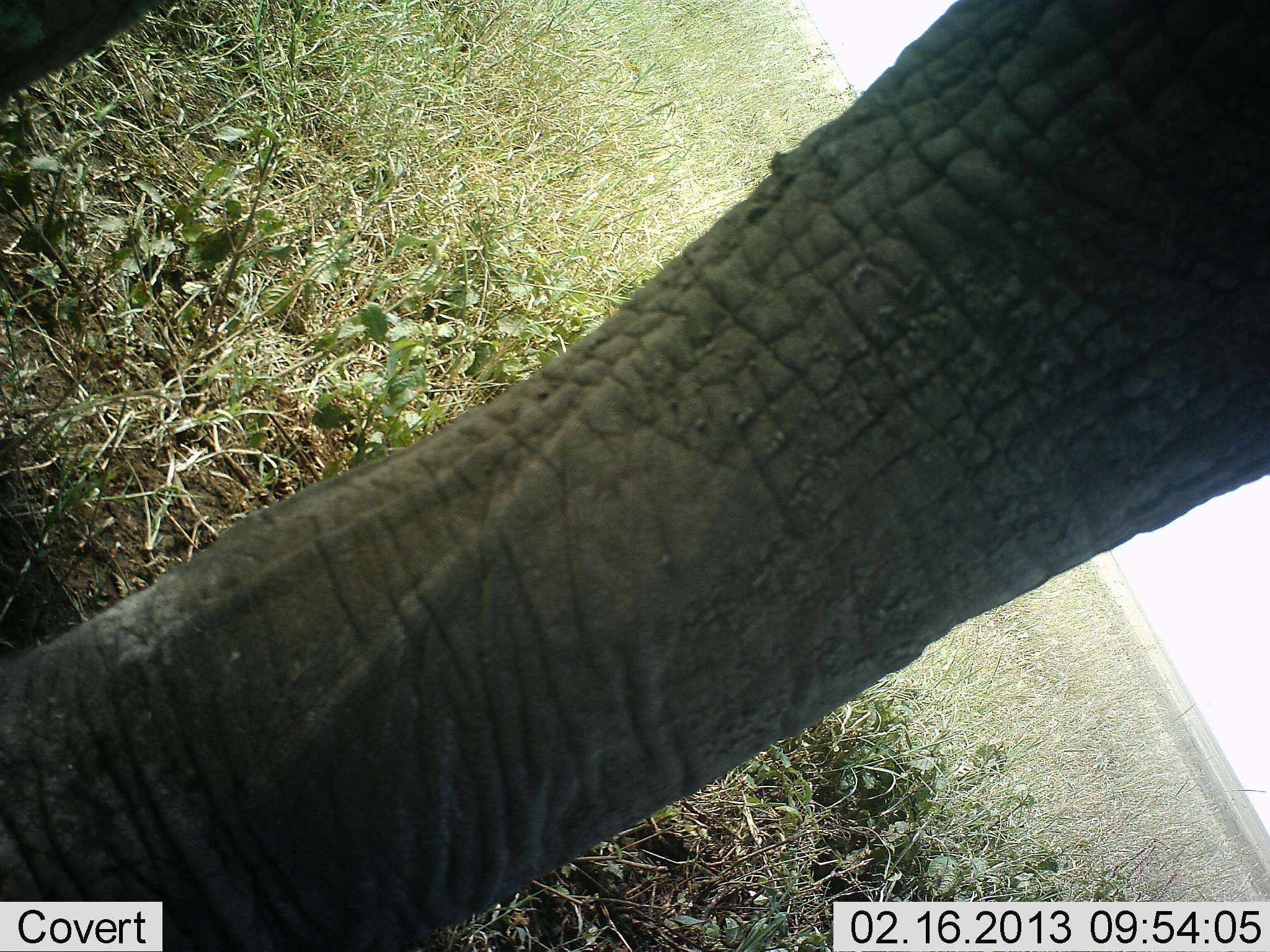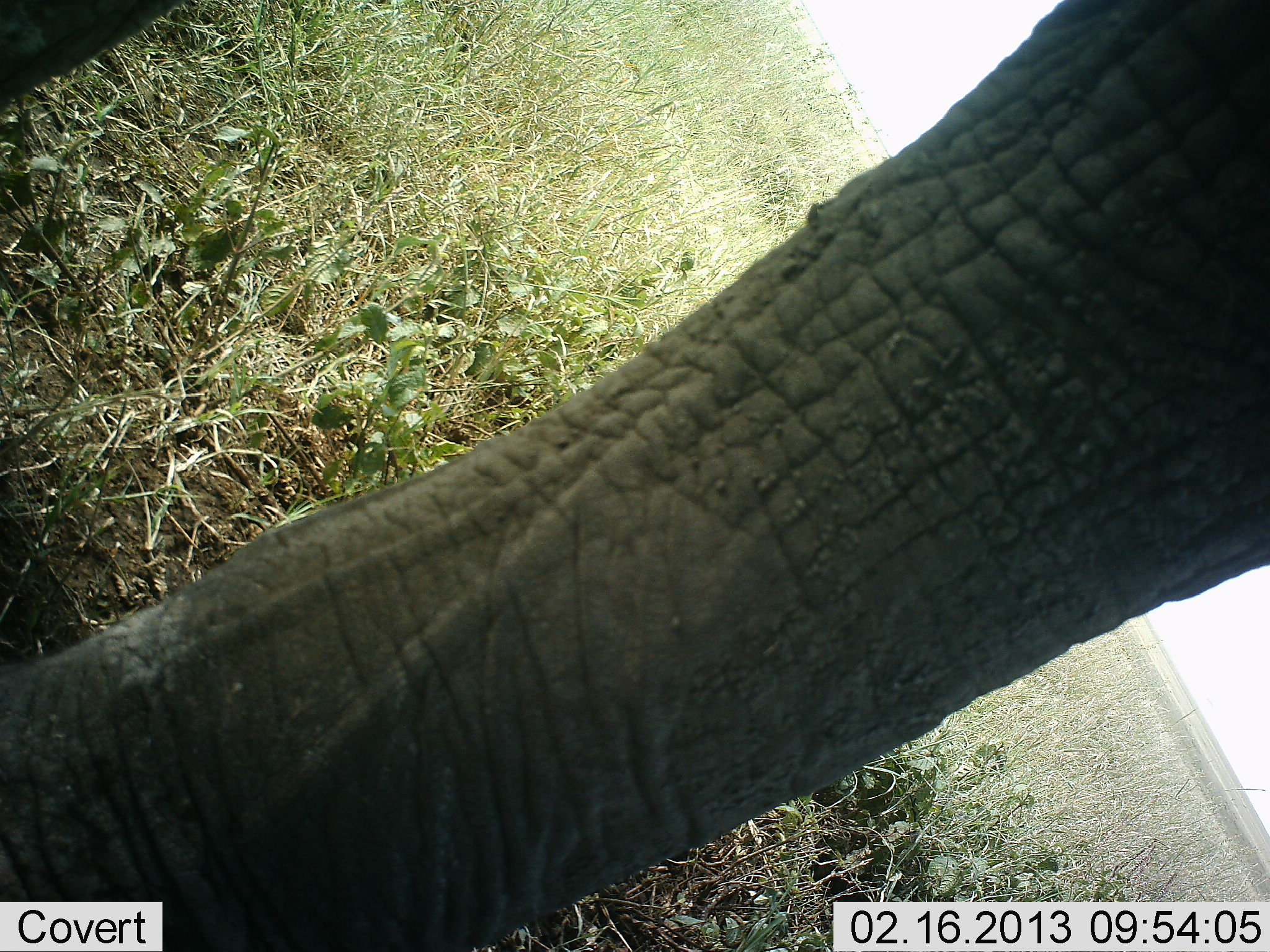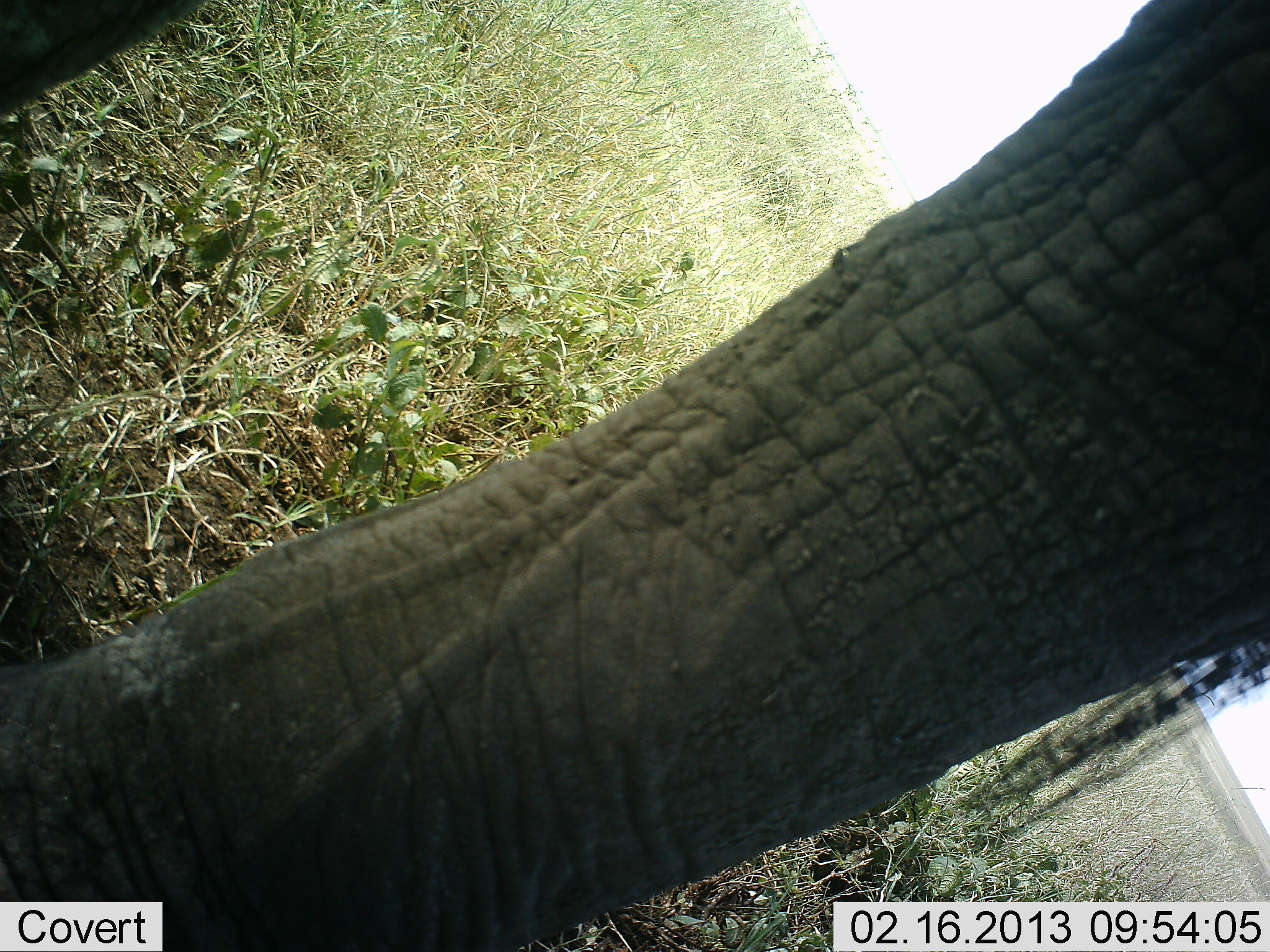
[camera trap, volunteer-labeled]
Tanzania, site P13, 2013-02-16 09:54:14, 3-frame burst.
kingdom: Animalia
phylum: Chordata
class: Mammalia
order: Proboscidea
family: Elephantidae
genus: Loxodonta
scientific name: Loxodonta africana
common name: african bush elephant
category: elephant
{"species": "elephant (african bush elephant) (Loxodonta africana)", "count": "1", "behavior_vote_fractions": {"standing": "88%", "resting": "0%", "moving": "6%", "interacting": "6%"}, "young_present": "0%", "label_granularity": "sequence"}